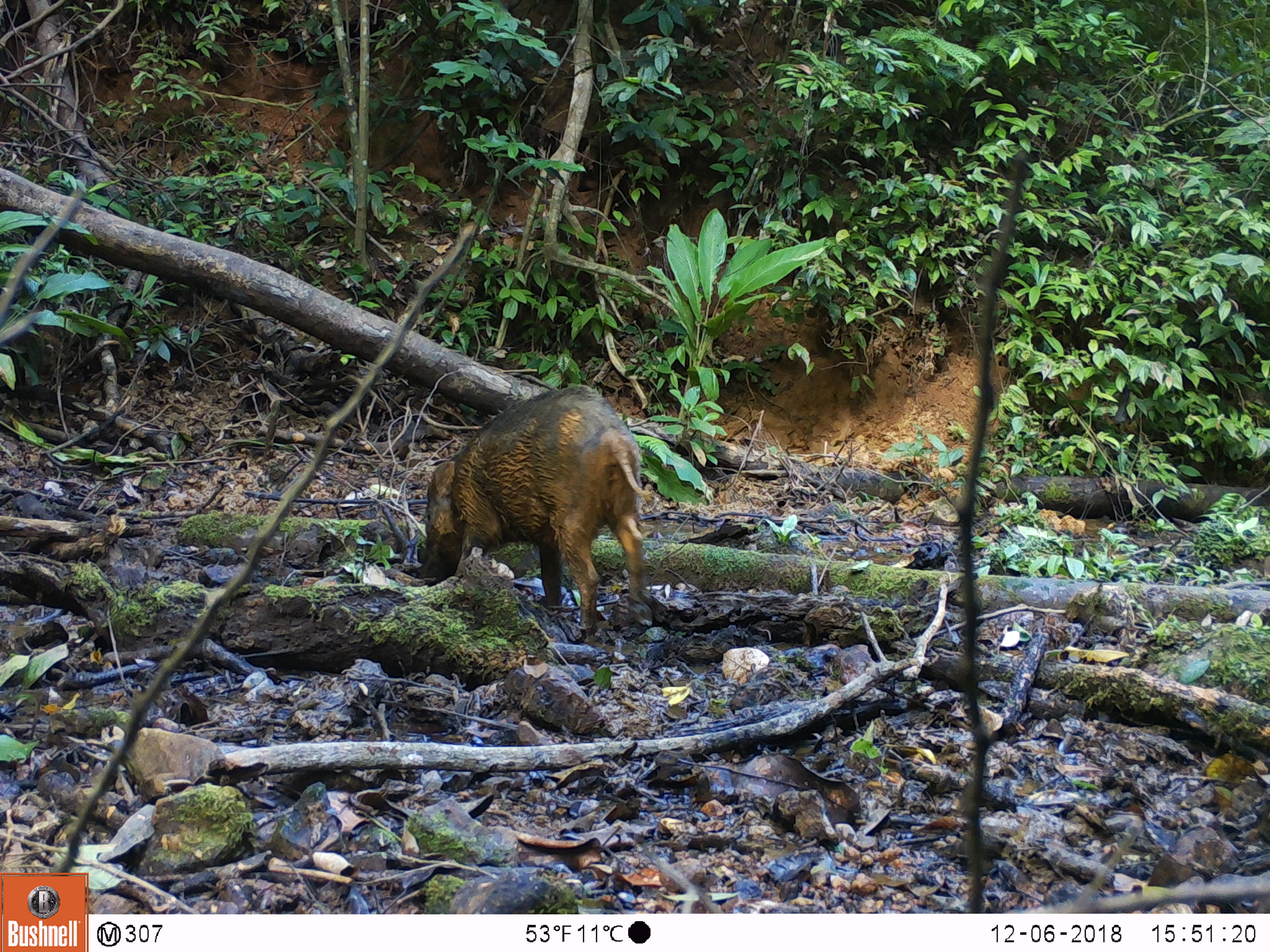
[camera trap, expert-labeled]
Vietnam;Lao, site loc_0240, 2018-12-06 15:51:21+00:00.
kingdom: Animalia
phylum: Chordata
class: Mammalia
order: Artiodactyla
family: Suidae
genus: Sus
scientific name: Sus scrofa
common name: eurasian wild pig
Eurasian wild pig (Sus scrofa). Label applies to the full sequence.